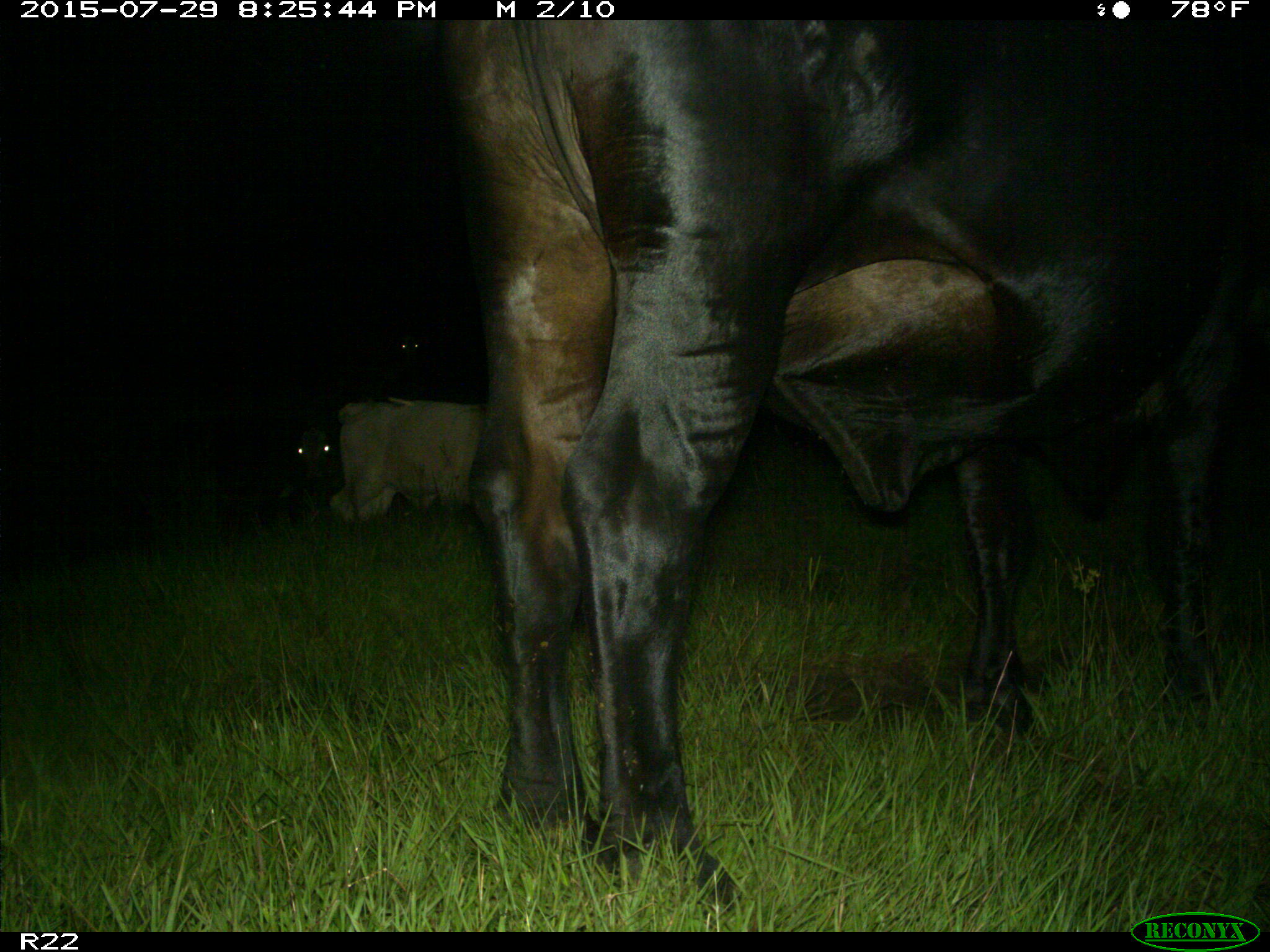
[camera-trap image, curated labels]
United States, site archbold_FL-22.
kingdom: Animalia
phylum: Chordata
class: Mammalia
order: Artiodactyla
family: Bovidae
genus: Bos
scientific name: Bos taurus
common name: domestic cow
Bos taurus (domestic cow).